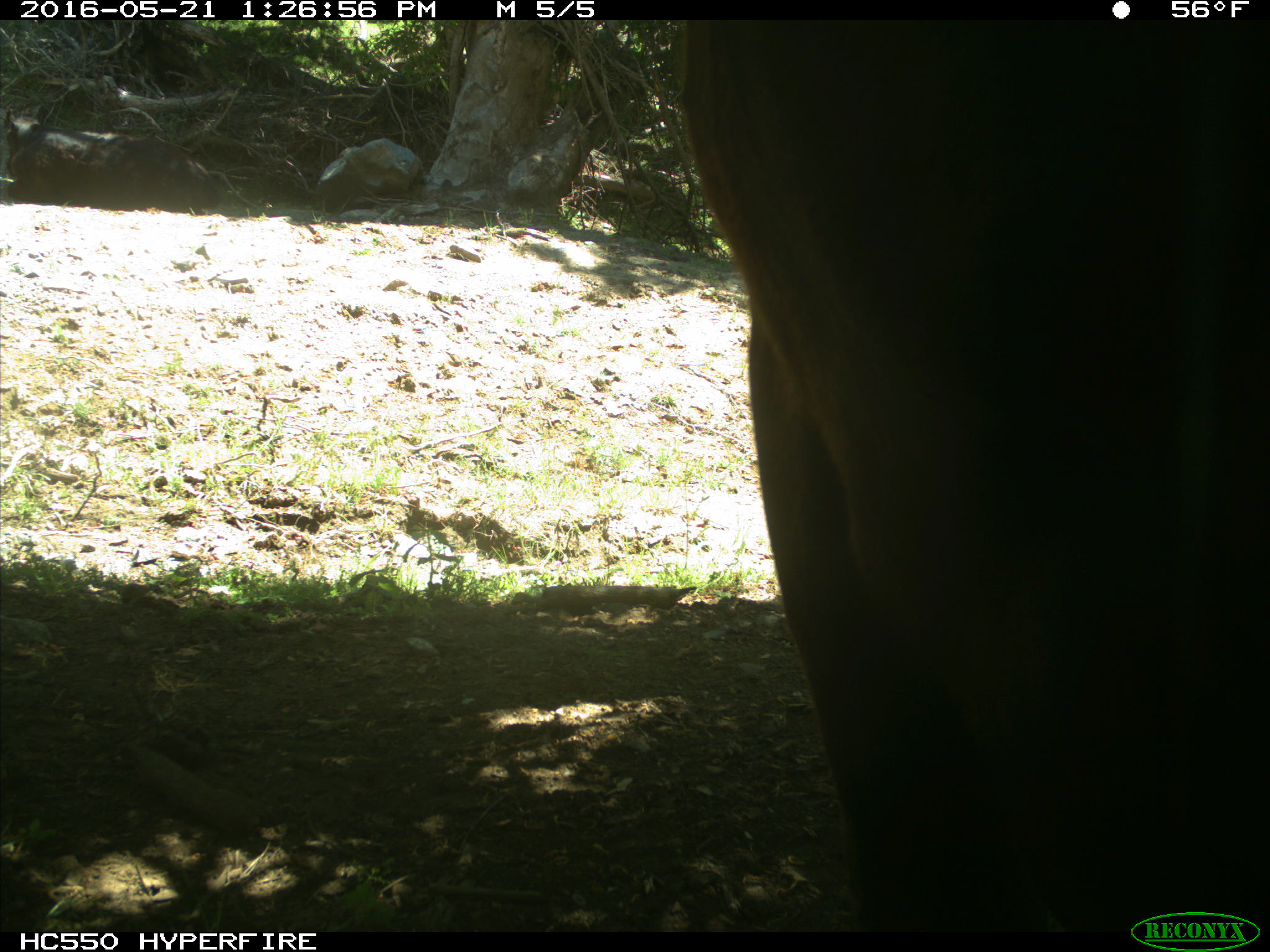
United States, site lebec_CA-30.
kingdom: Animalia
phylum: Chordata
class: Mammalia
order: Artiodactyla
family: Bovidae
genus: Bos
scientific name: Bos taurus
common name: domestic cow